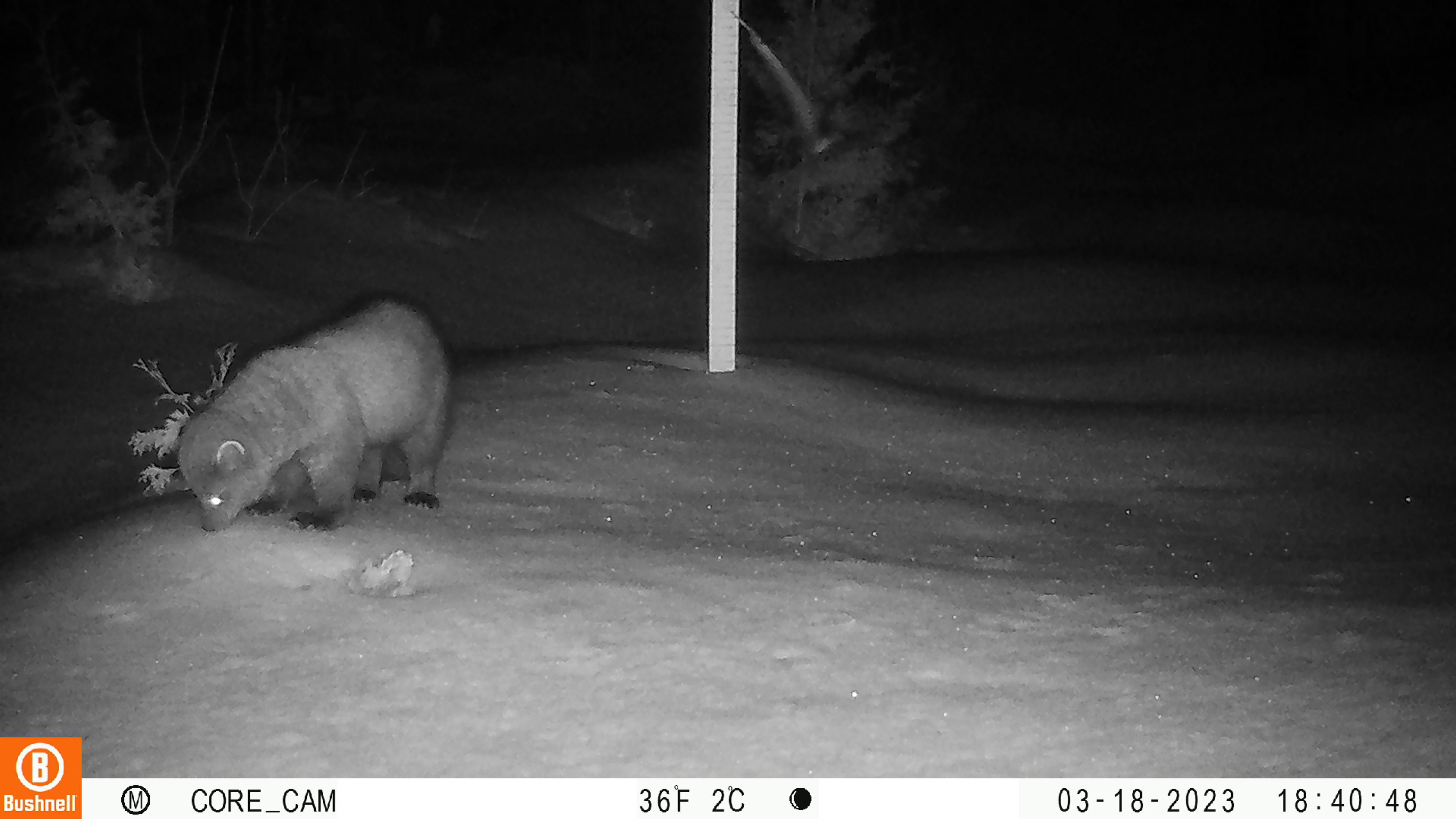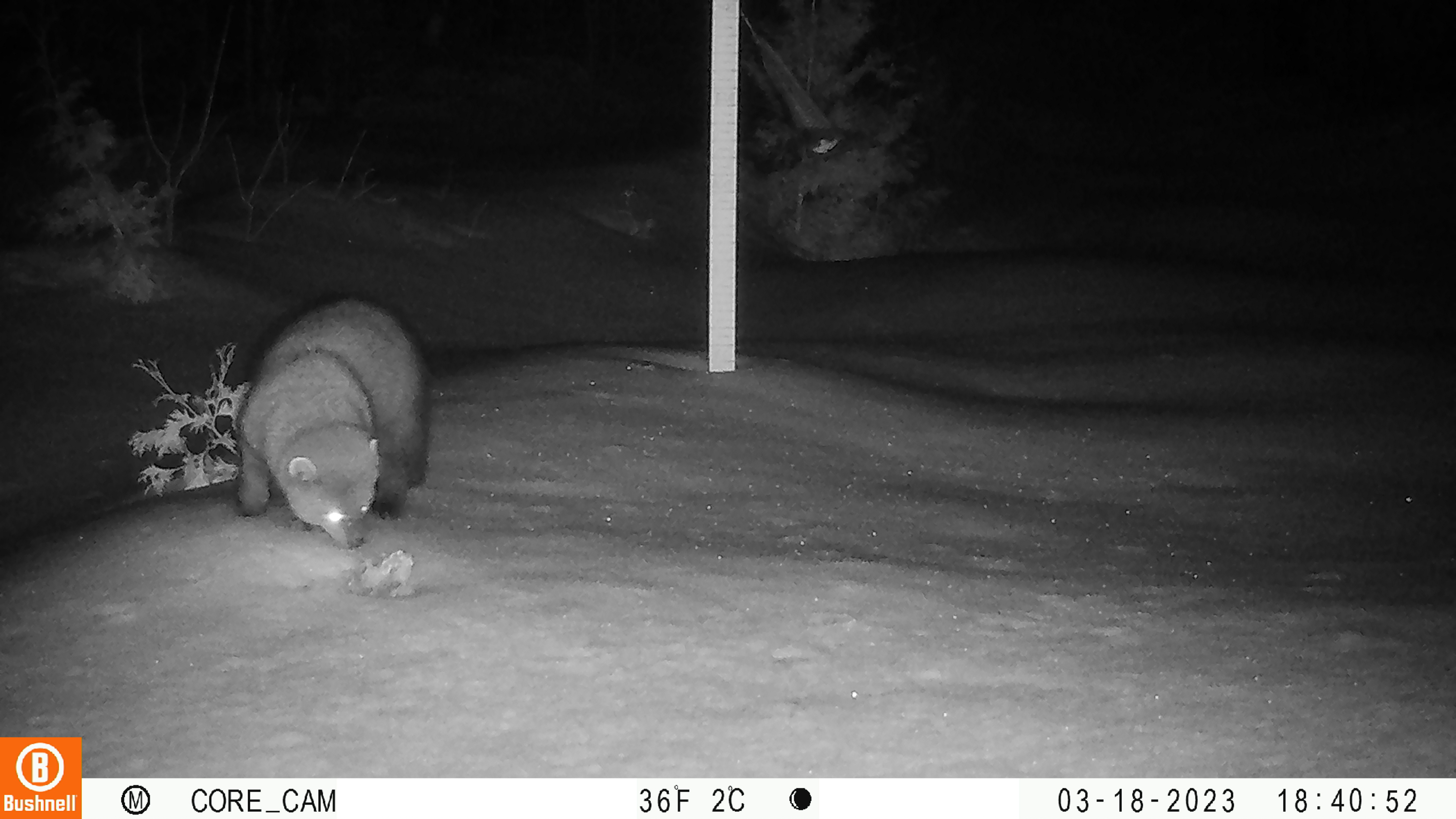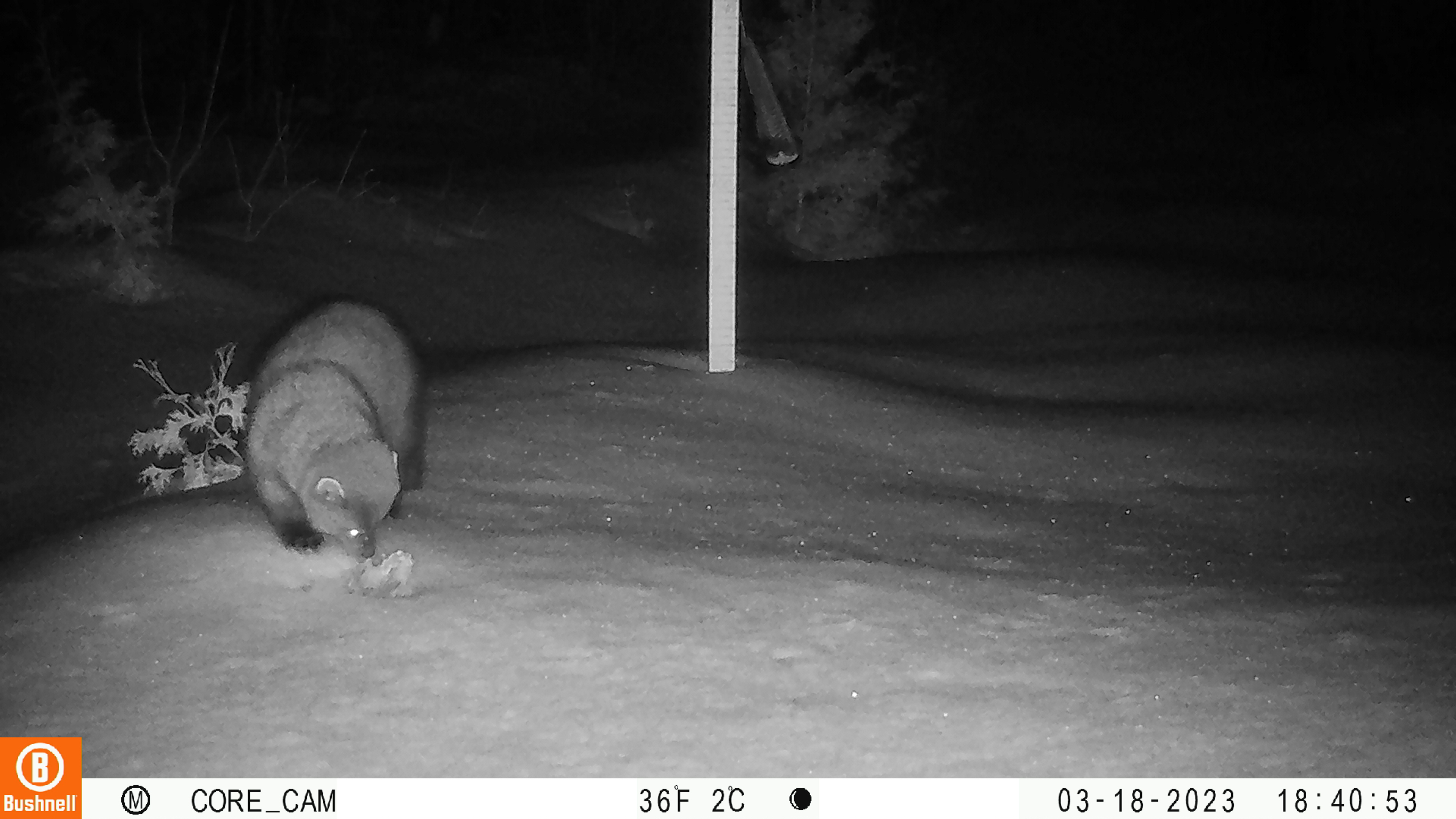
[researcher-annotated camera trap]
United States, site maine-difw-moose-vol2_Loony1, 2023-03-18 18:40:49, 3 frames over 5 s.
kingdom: Animalia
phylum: Chordata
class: Mammalia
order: Carnivora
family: Mustelidae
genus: Pekania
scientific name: Pekania pennanti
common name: fisher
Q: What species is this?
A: Fisher (Pekania pennanti).